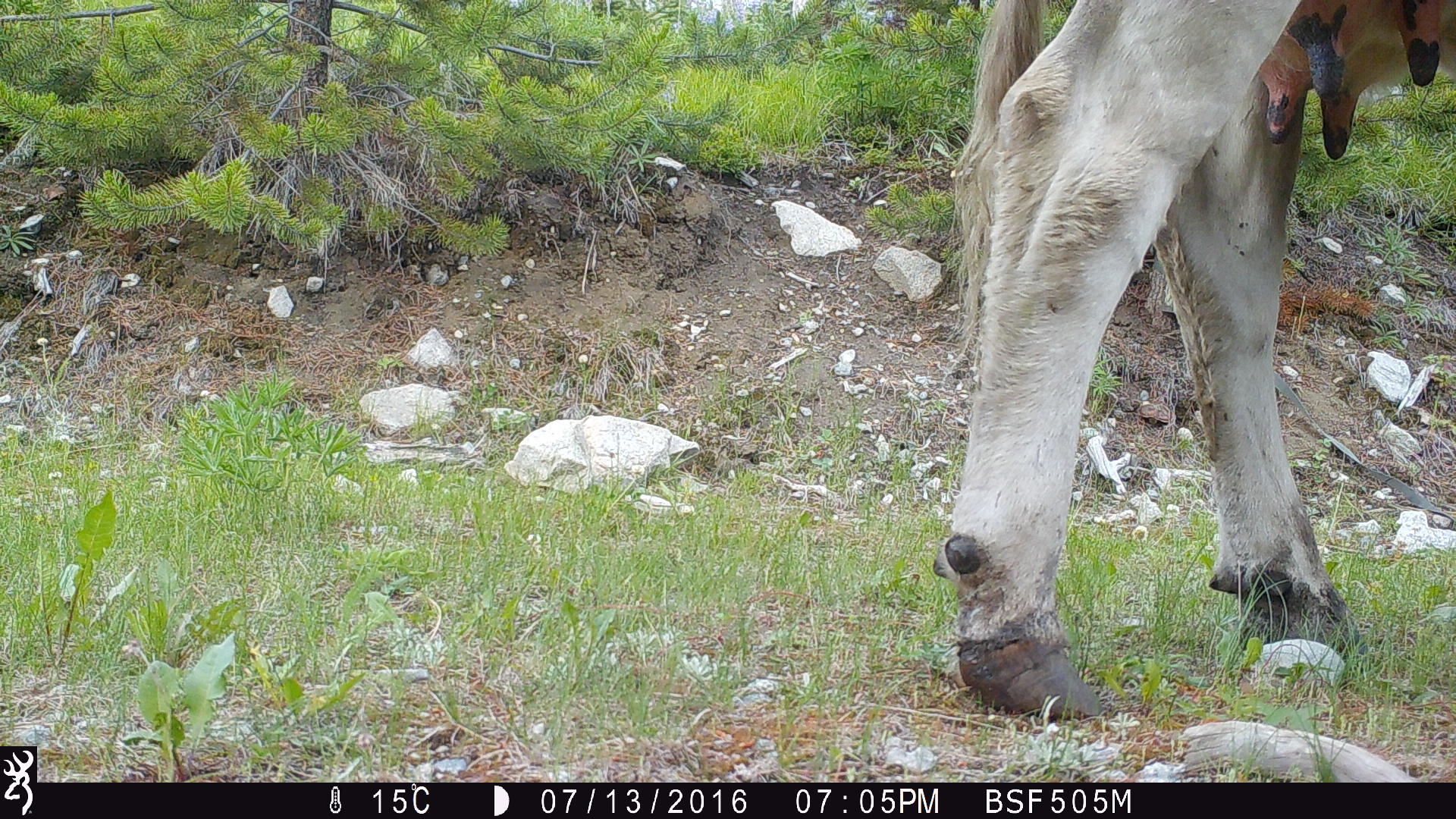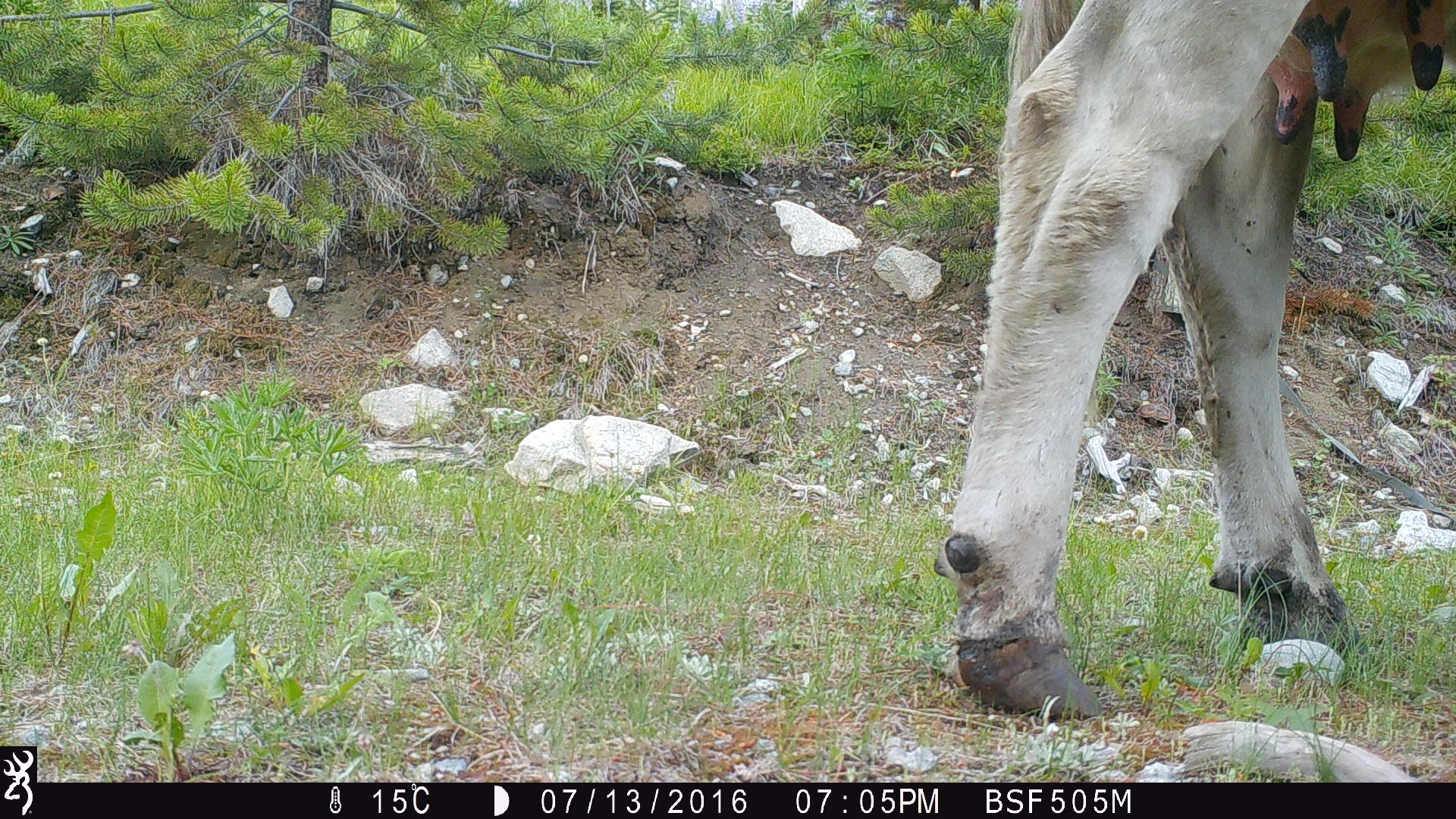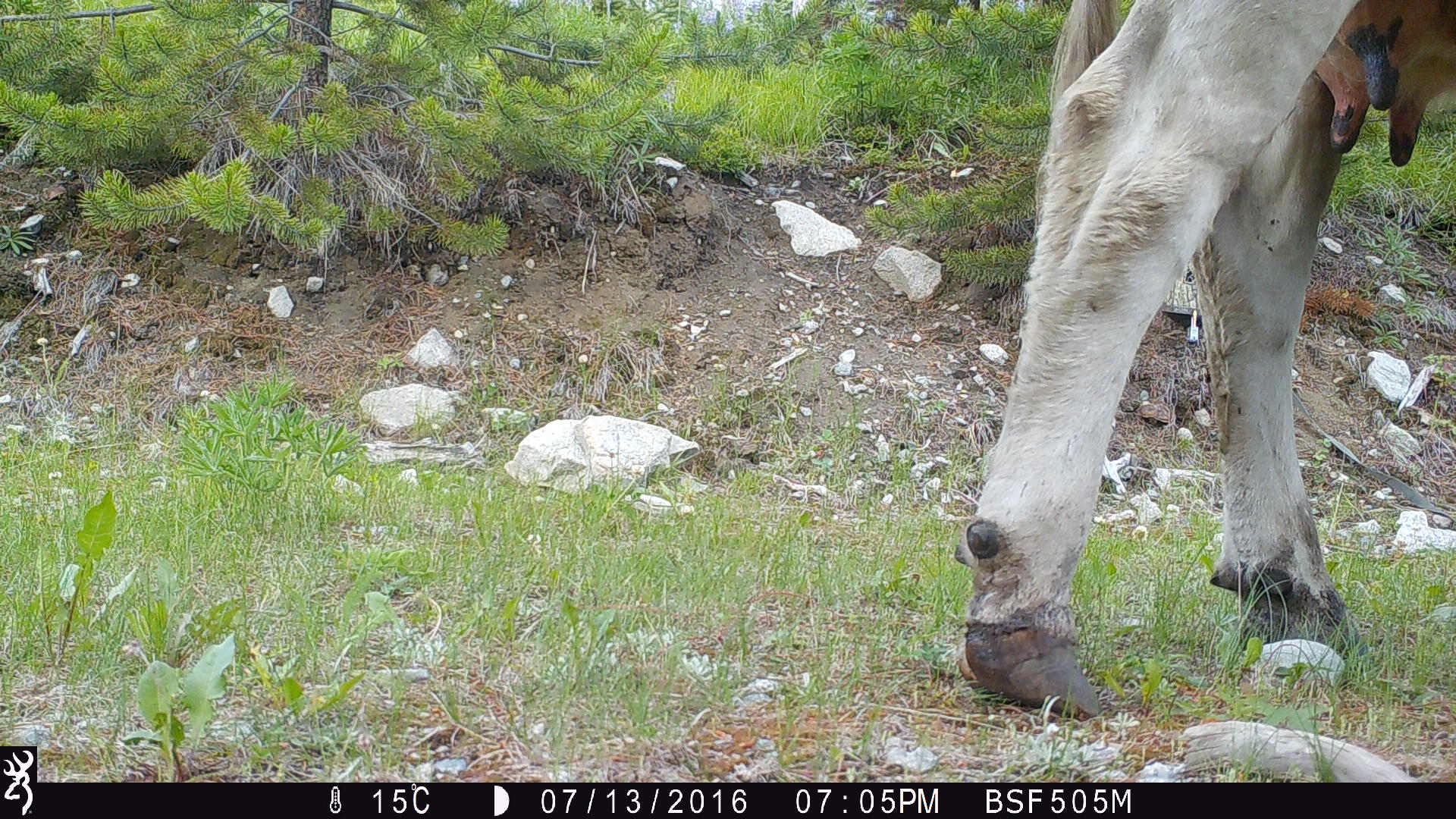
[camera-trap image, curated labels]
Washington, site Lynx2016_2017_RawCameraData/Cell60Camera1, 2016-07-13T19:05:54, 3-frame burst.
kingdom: Animalia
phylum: Chordata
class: Mammalia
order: Artiodactyla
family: Bovidae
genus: Bos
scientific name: Bos taurus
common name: domestic cattle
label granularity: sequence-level